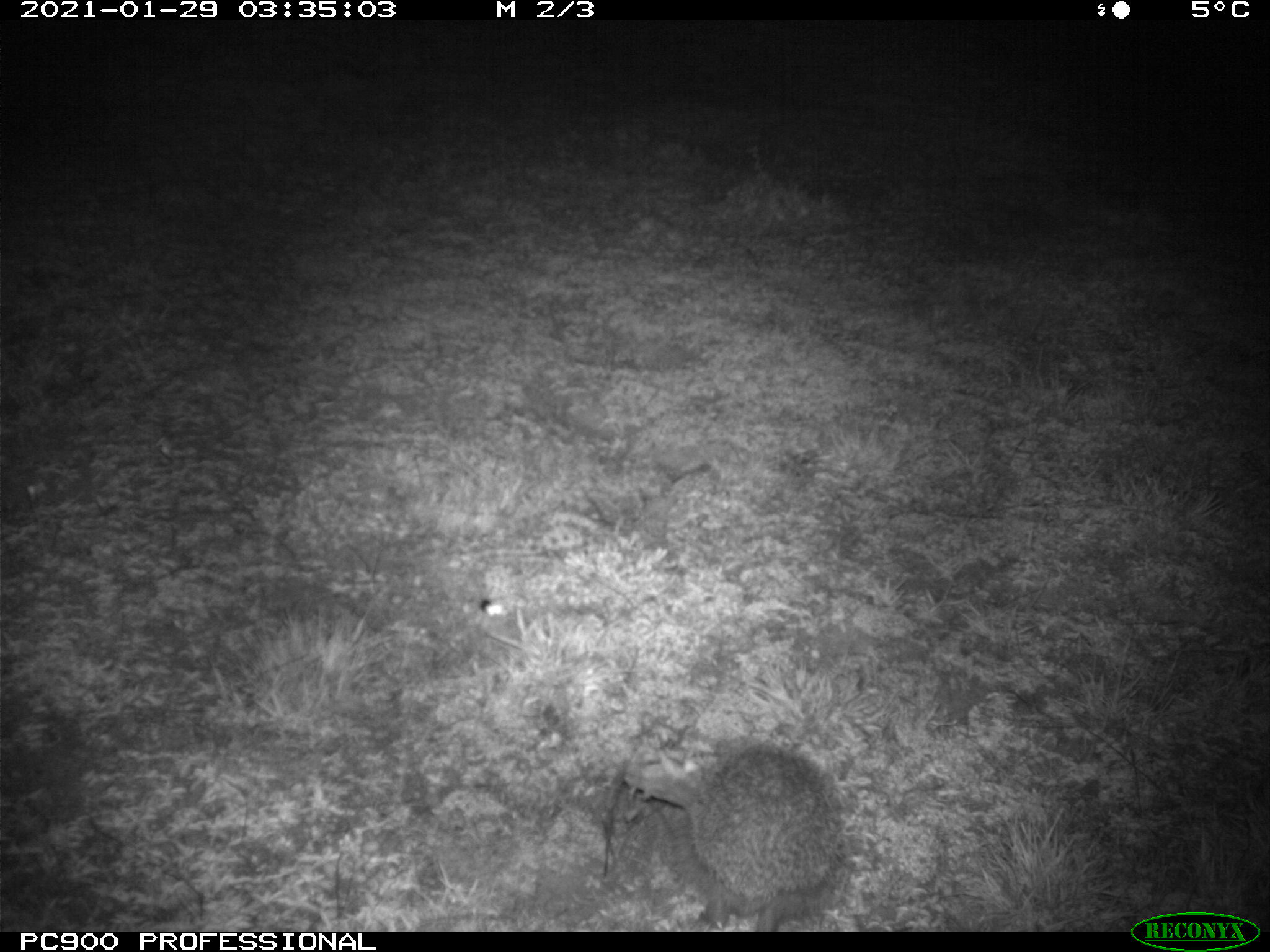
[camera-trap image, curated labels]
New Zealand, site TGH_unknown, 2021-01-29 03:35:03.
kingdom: Animalia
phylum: Chordata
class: Mammalia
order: Eulipotyphla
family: Erinaceidae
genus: Erinaceus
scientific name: Erinaceus europaeus europaeus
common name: european hedgehog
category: hedgehog